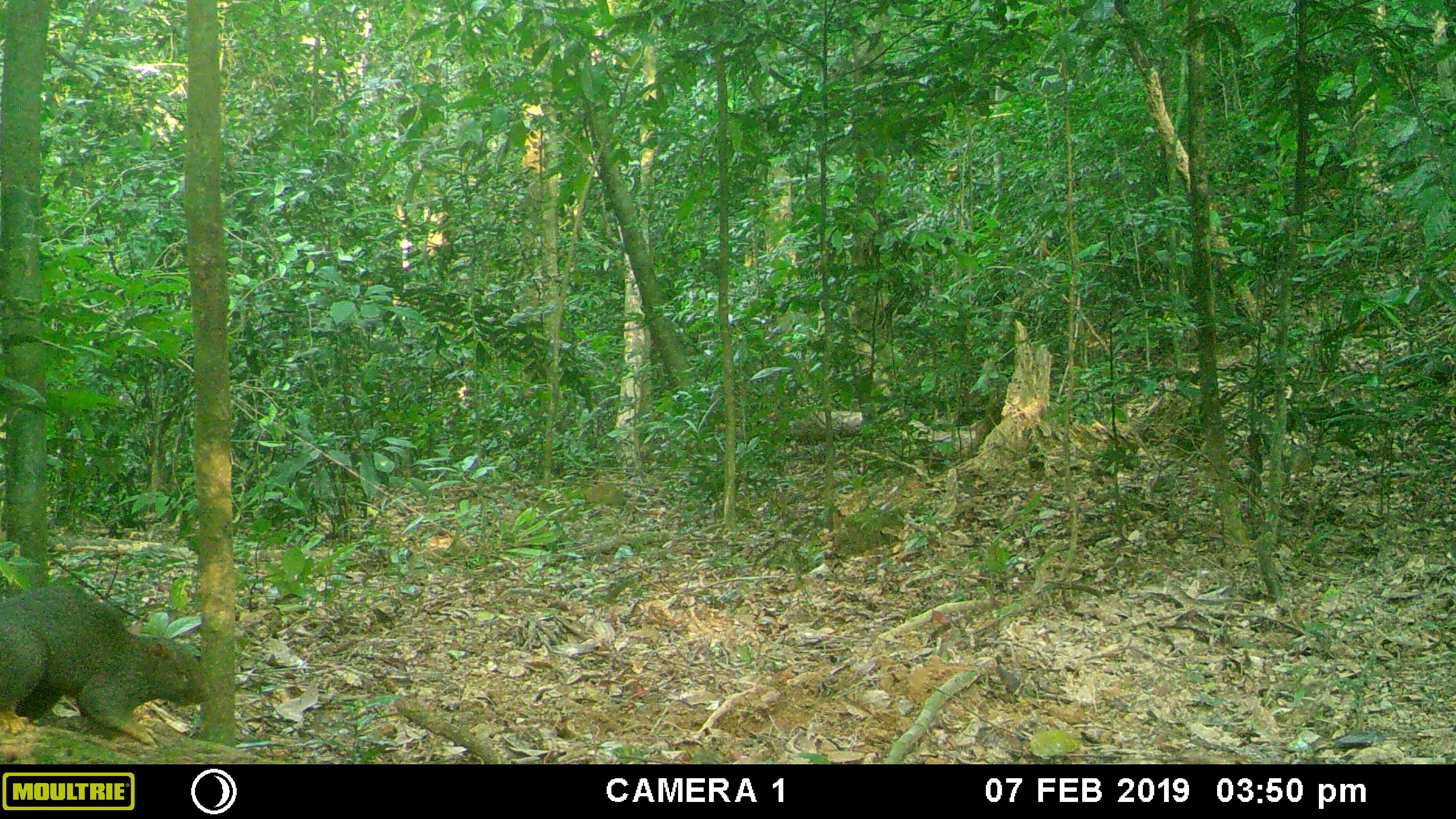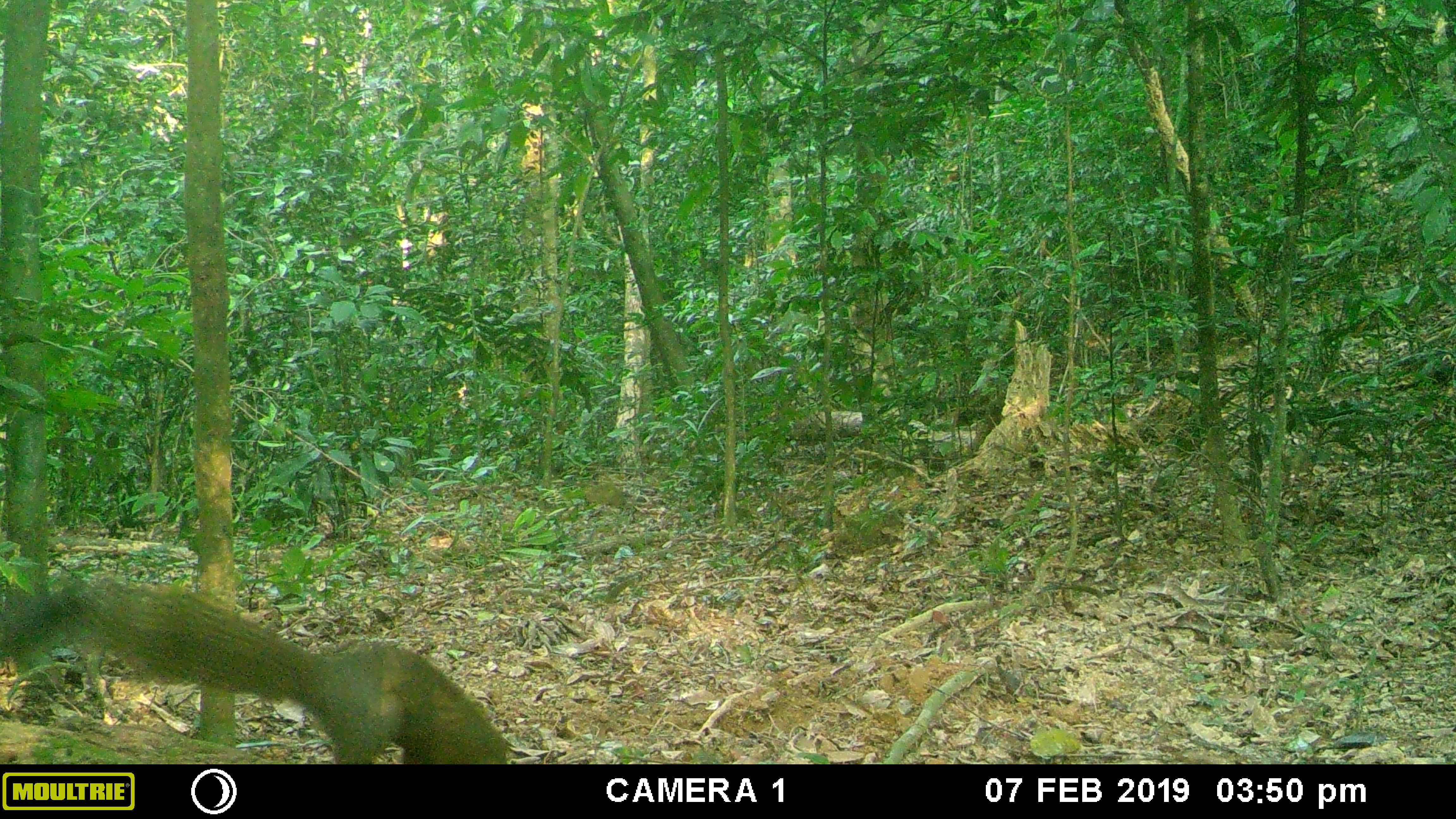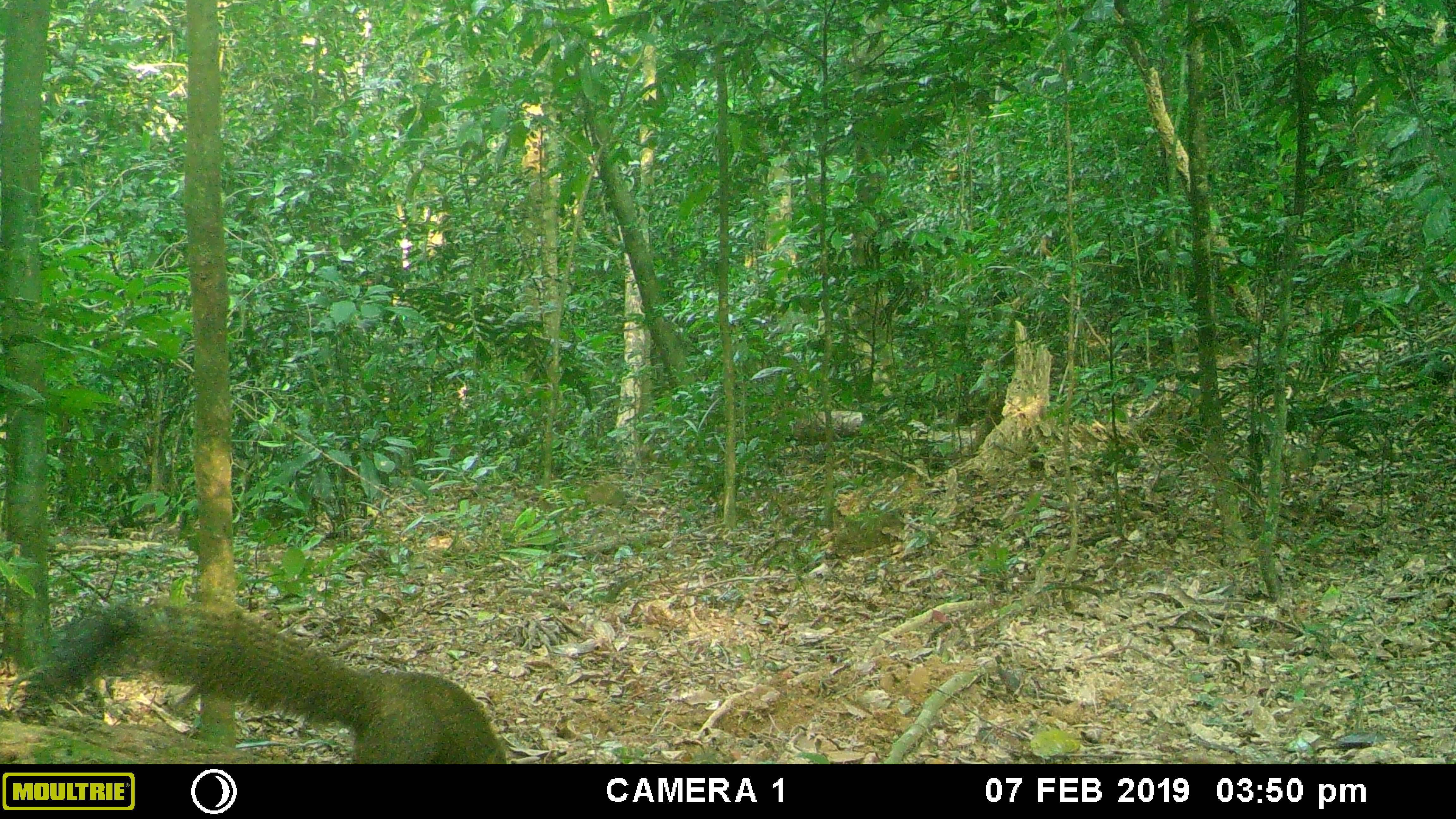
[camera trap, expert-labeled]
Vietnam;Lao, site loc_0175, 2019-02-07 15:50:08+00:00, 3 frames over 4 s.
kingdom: Animalia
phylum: Chordata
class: Mammalia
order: Rodentia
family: Sciuridae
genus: Callosciurus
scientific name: Callosciurus erythraeus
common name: pallas's squirrel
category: pallass squirrel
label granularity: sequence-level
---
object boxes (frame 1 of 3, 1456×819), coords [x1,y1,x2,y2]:
pallass squirrel: [0,581,213,748]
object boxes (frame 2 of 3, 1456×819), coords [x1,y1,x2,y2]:
pallass squirrel: [67,579,512,762]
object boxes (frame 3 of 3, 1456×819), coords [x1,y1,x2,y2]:
pallass squirrel: [143,595,510,765]